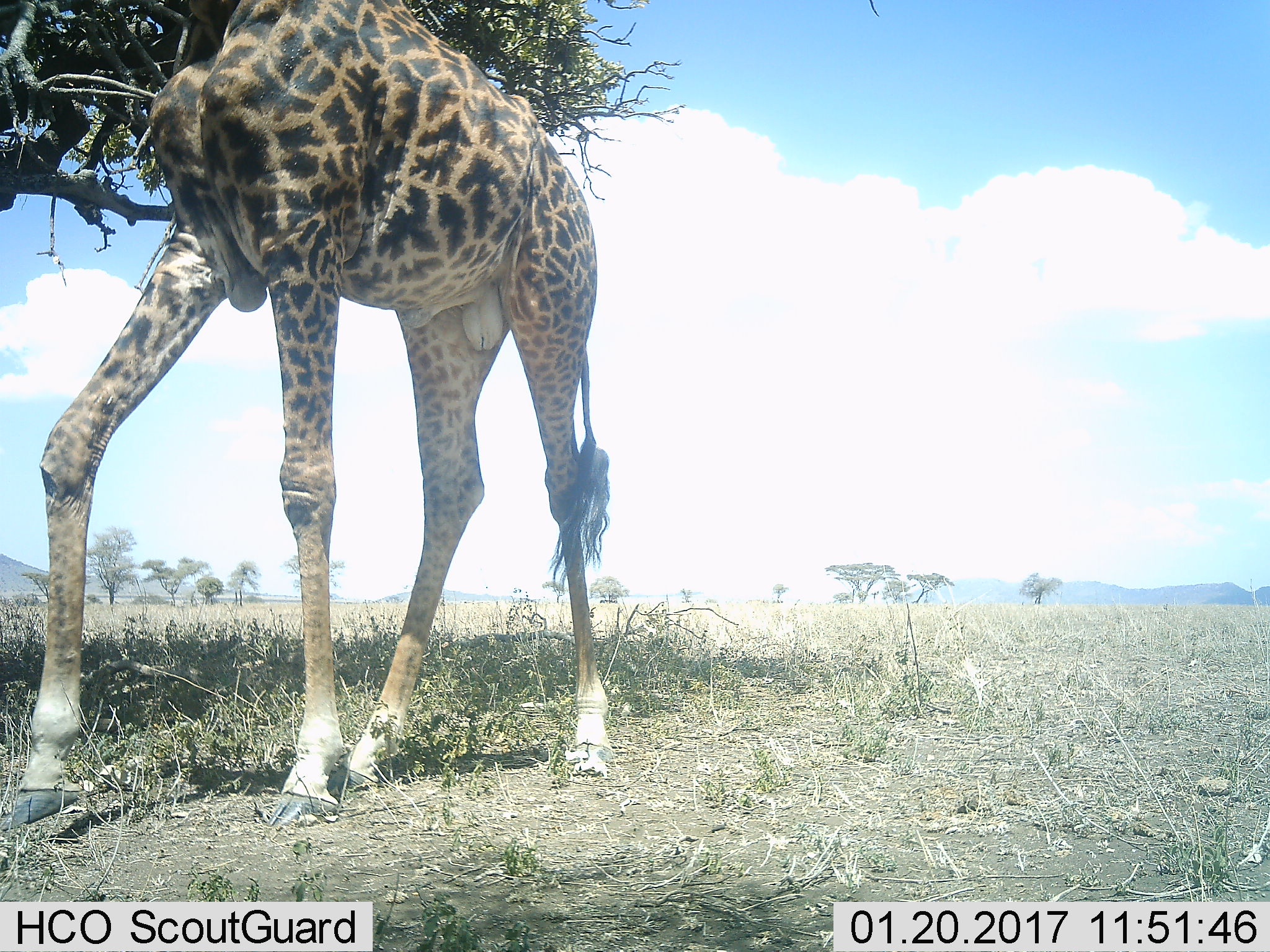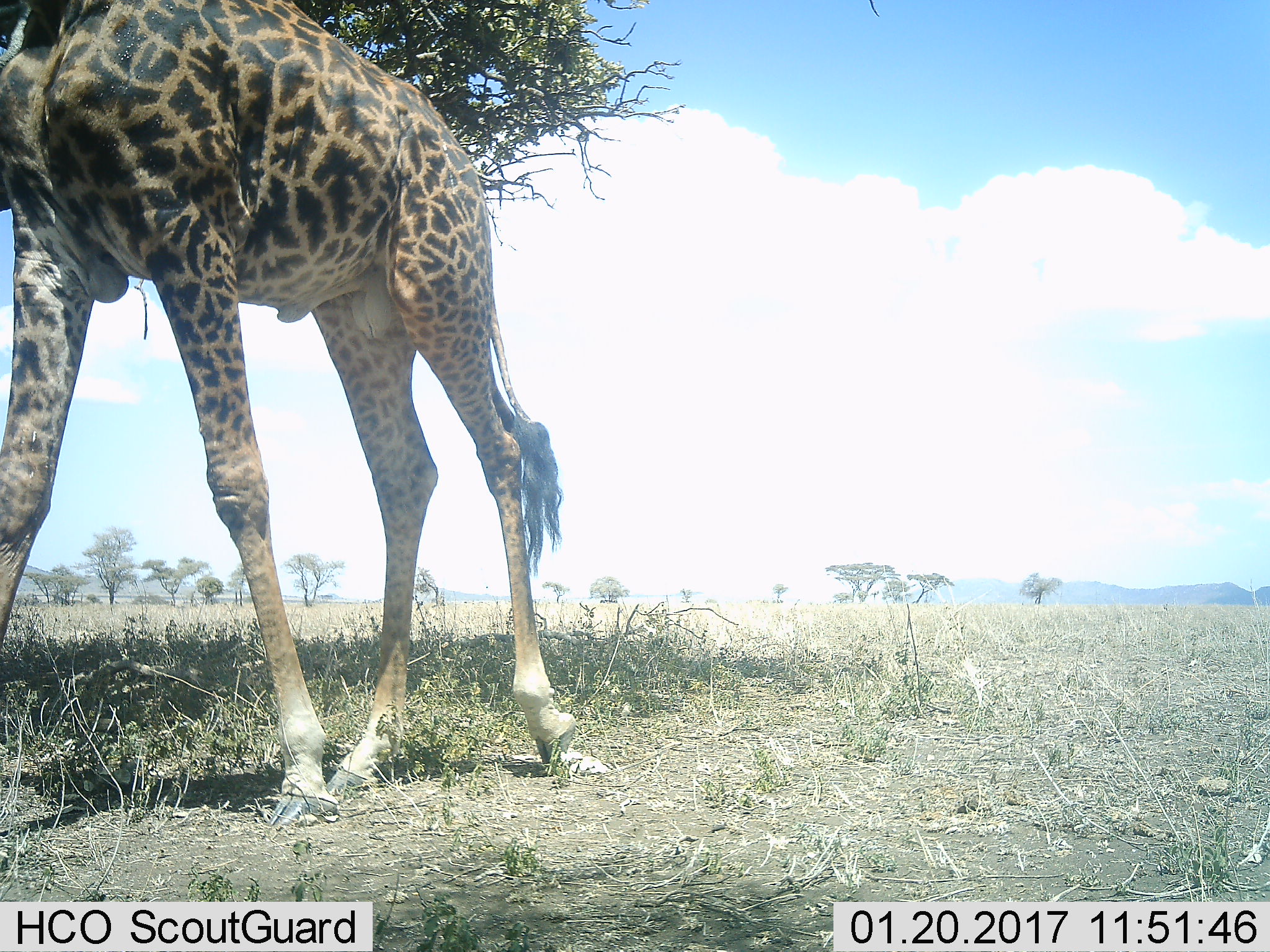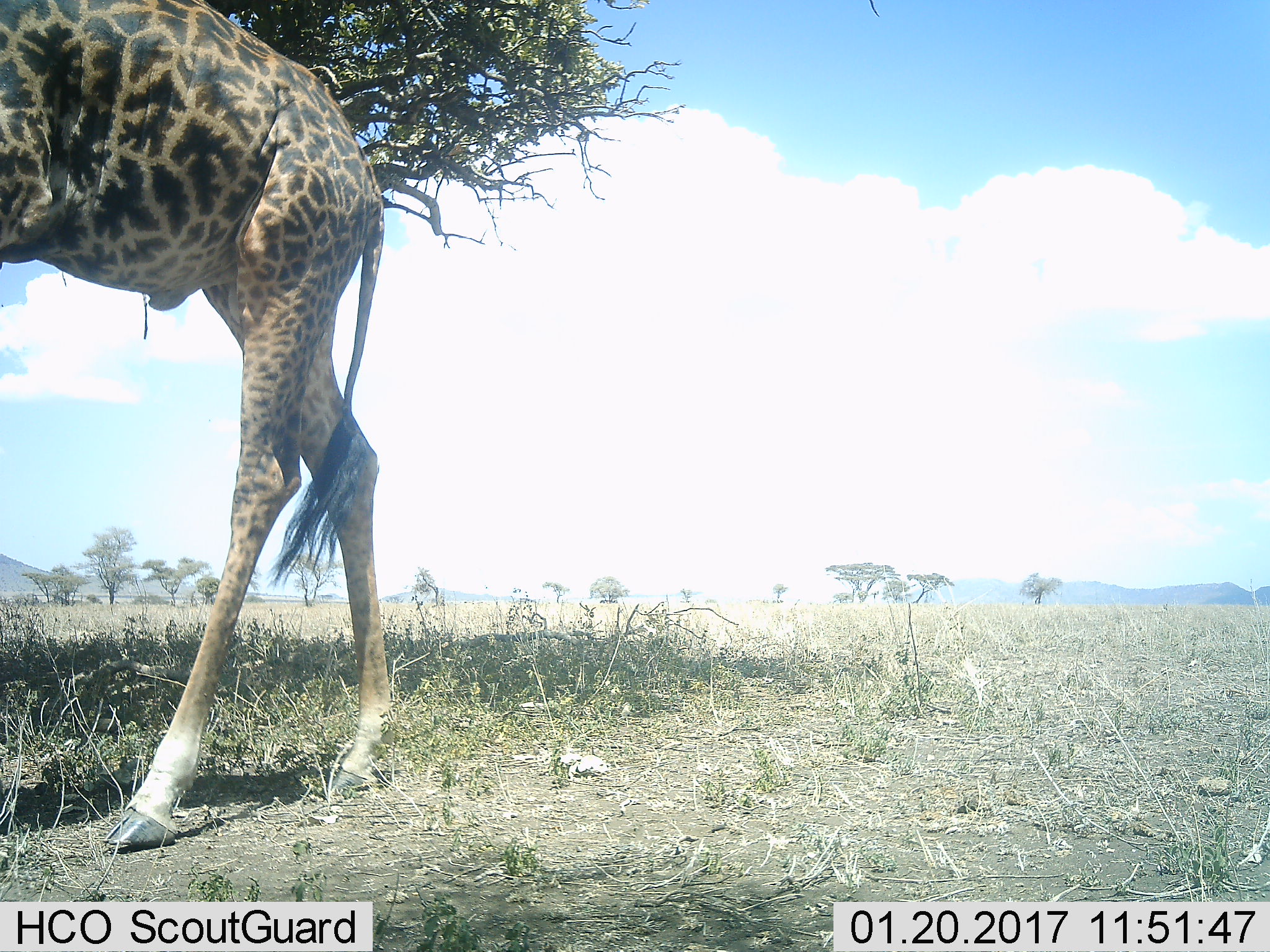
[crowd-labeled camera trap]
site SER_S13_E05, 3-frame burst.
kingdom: Animalia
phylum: Chordata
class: Mammalia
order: Artiodactyla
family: Giraffidae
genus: Giraffa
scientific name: Giraffa camelopardalis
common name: giraffe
Giraffe (Giraffa camelopardalis), count 1. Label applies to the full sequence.